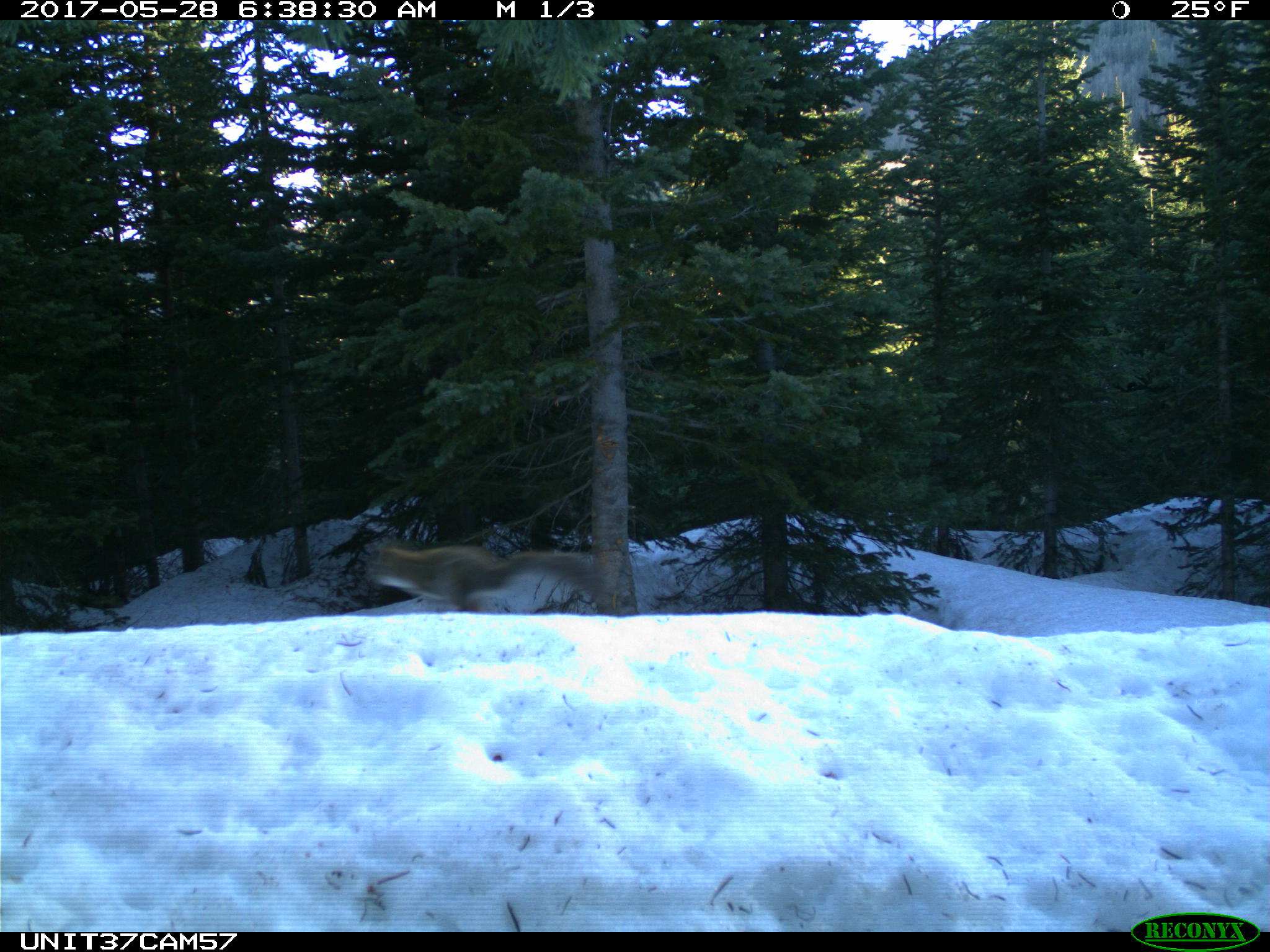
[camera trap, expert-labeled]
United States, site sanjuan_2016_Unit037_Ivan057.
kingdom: Animalia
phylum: Chordata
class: Mammalia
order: Rodentia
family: Sciuridae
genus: Tamiasciurus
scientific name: Tamiasciurus hudsonicus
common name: american red squirrel